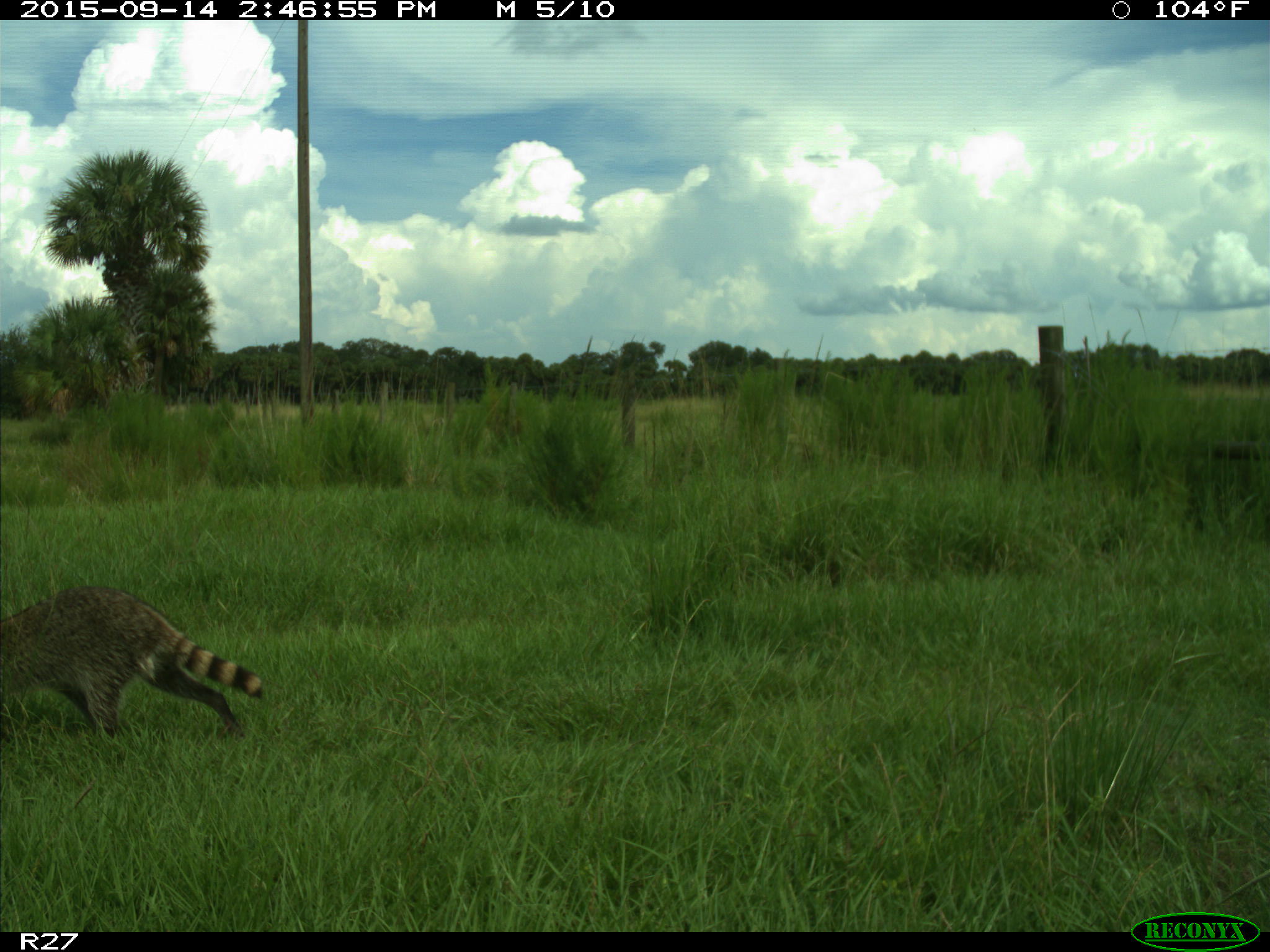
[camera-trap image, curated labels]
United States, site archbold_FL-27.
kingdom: Animalia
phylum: Chordata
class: Mammalia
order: Carnivora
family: Procyonidae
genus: Procyon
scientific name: Procyon lotor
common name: common raccoon